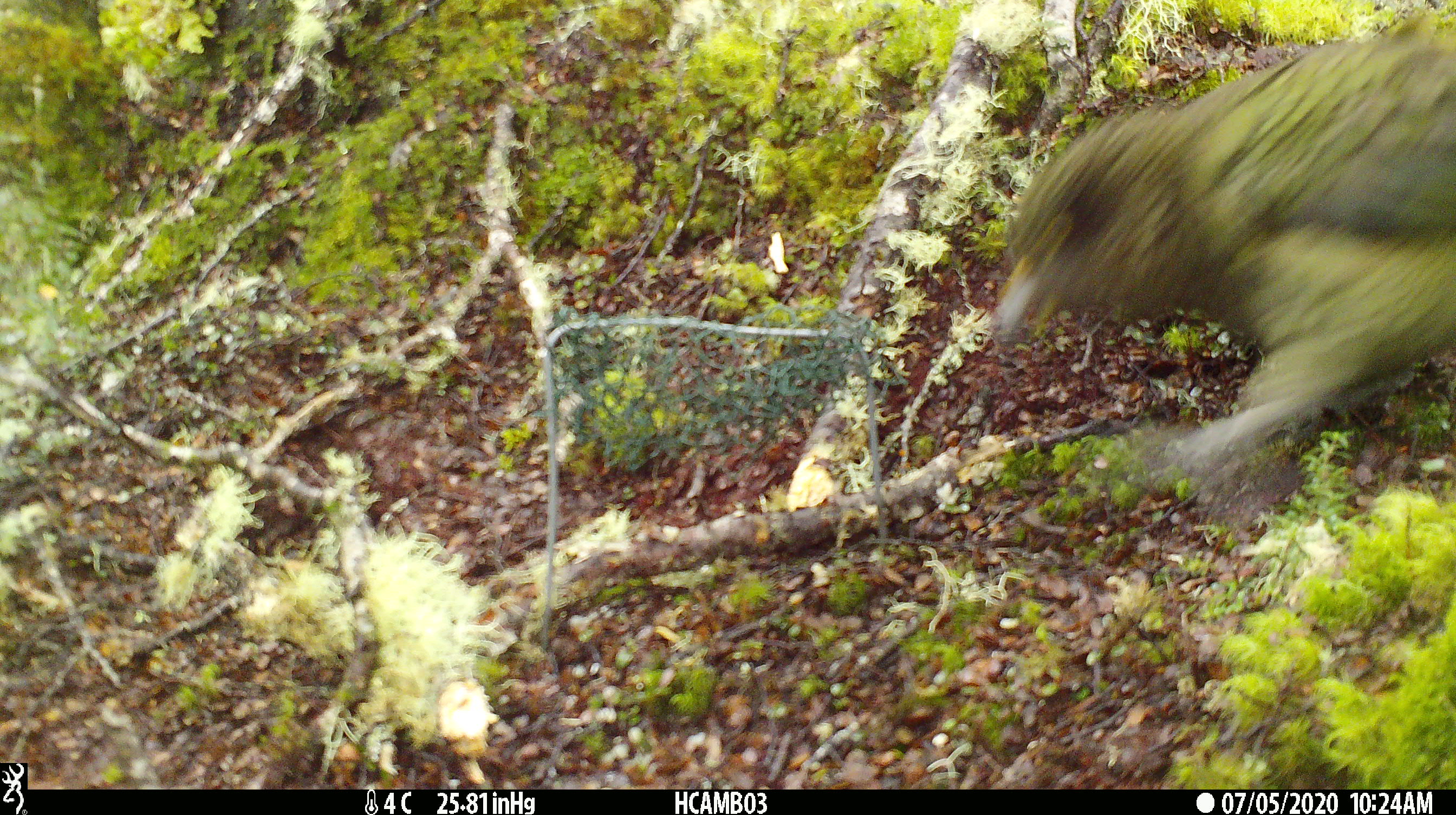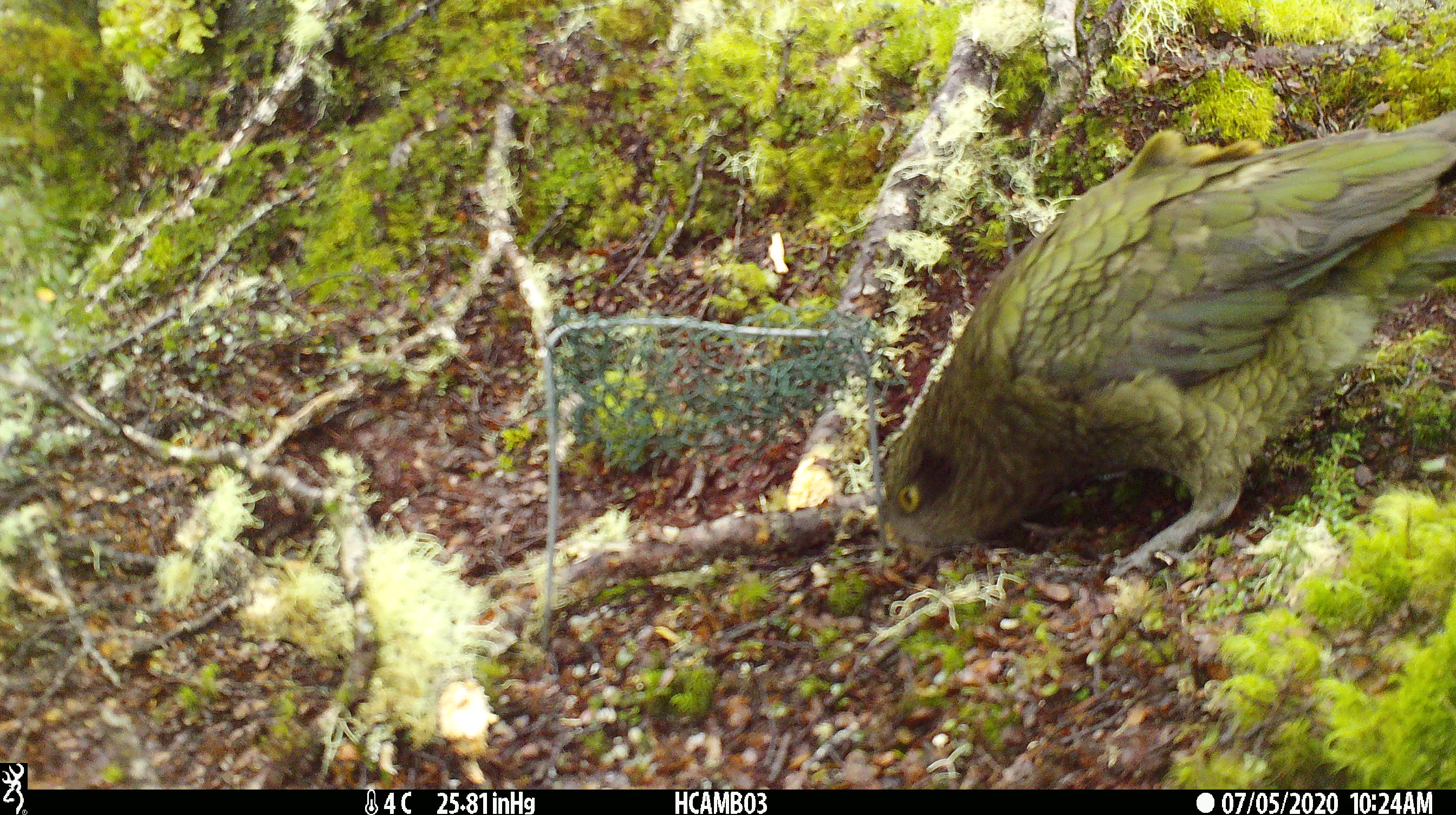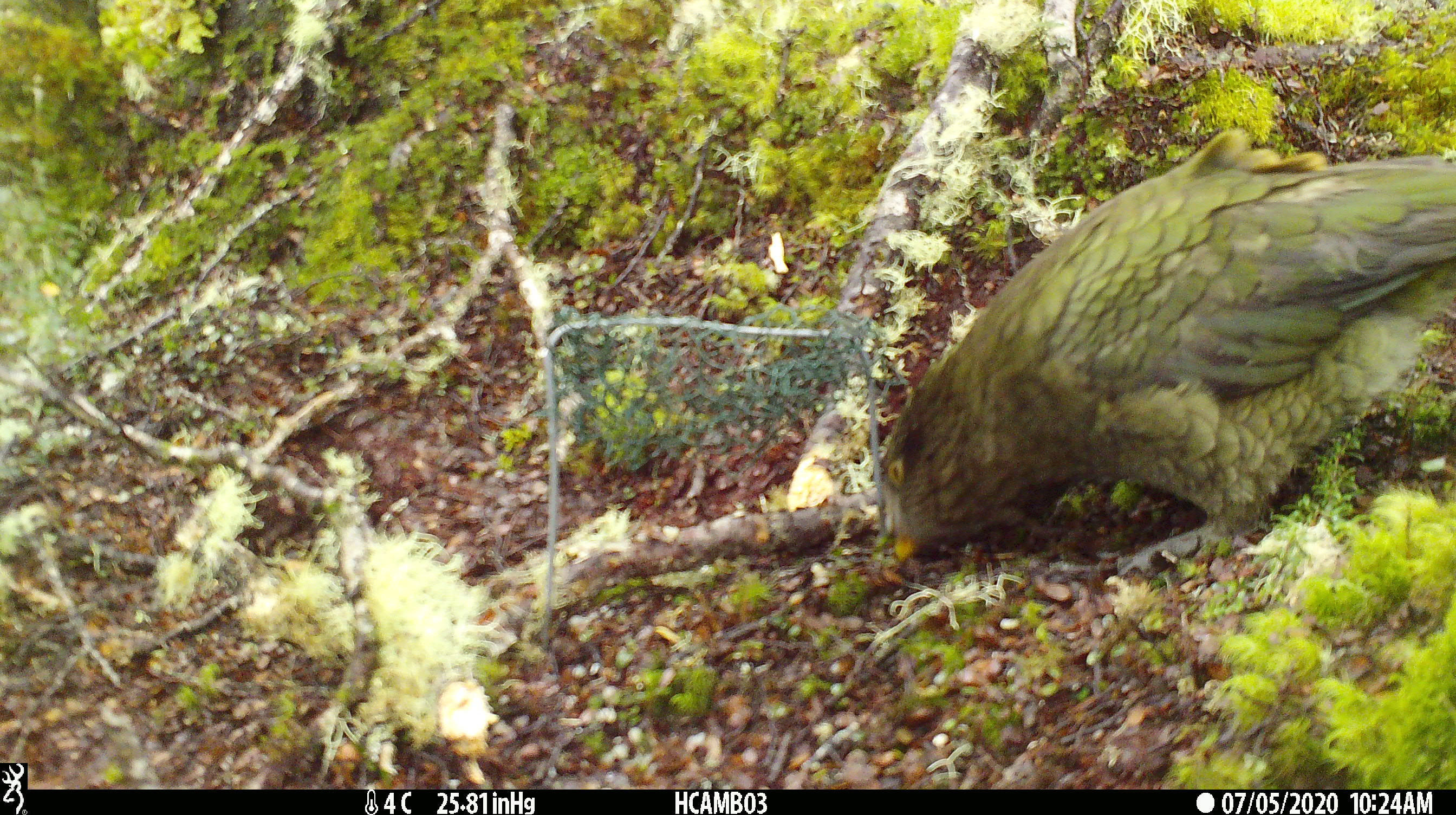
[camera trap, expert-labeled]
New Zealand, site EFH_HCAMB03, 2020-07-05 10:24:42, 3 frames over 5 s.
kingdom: Animalia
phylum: Chordata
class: Aves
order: Psittaciformes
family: Strigopidae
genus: Nestor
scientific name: Nestor notabilis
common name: kea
Kea (Nestor notabilis).